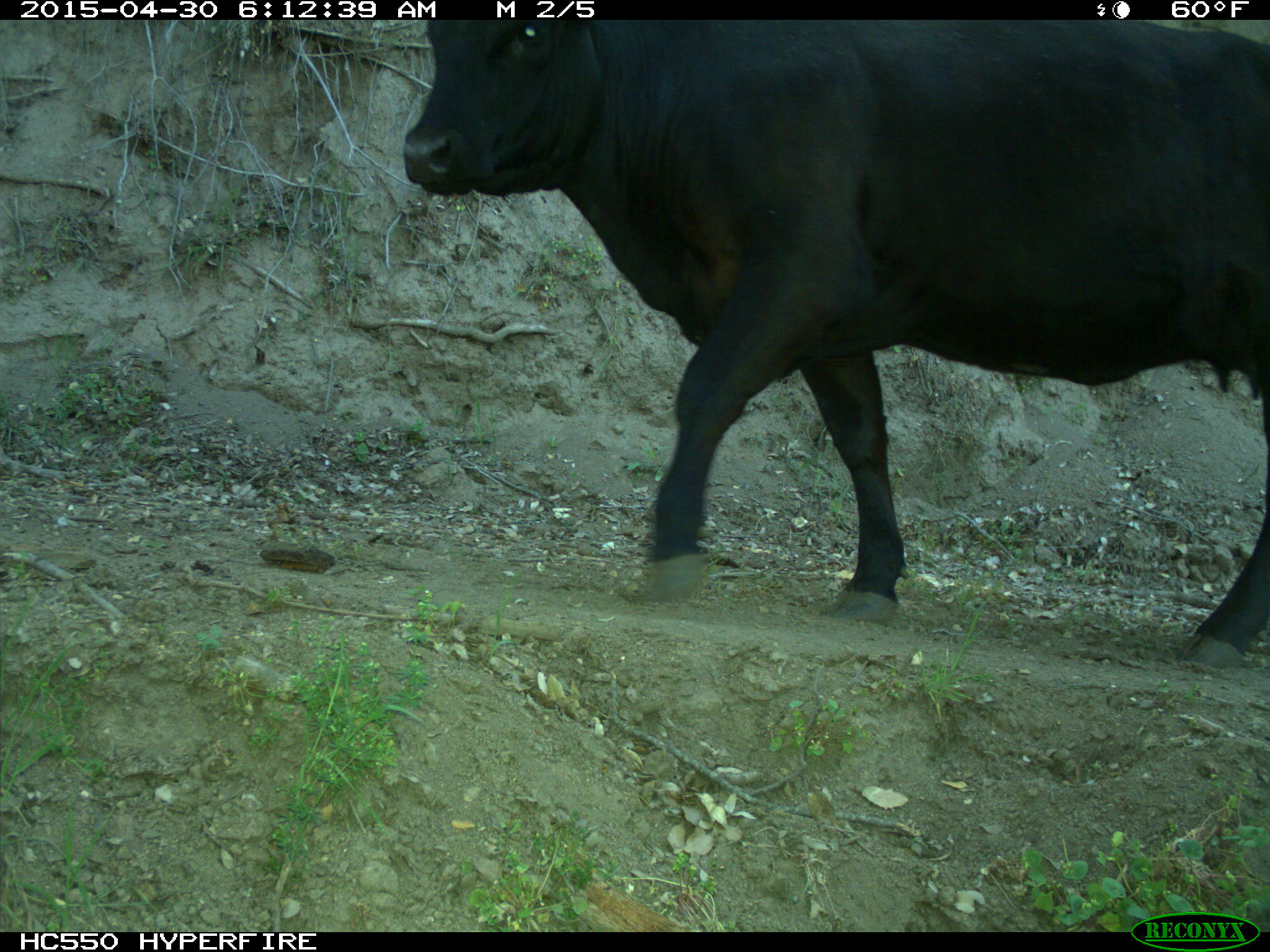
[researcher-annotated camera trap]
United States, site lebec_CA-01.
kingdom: Animalia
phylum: Chordata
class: Mammalia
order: Artiodactyla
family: Bovidae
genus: Bos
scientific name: Bos taurus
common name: domestic cow